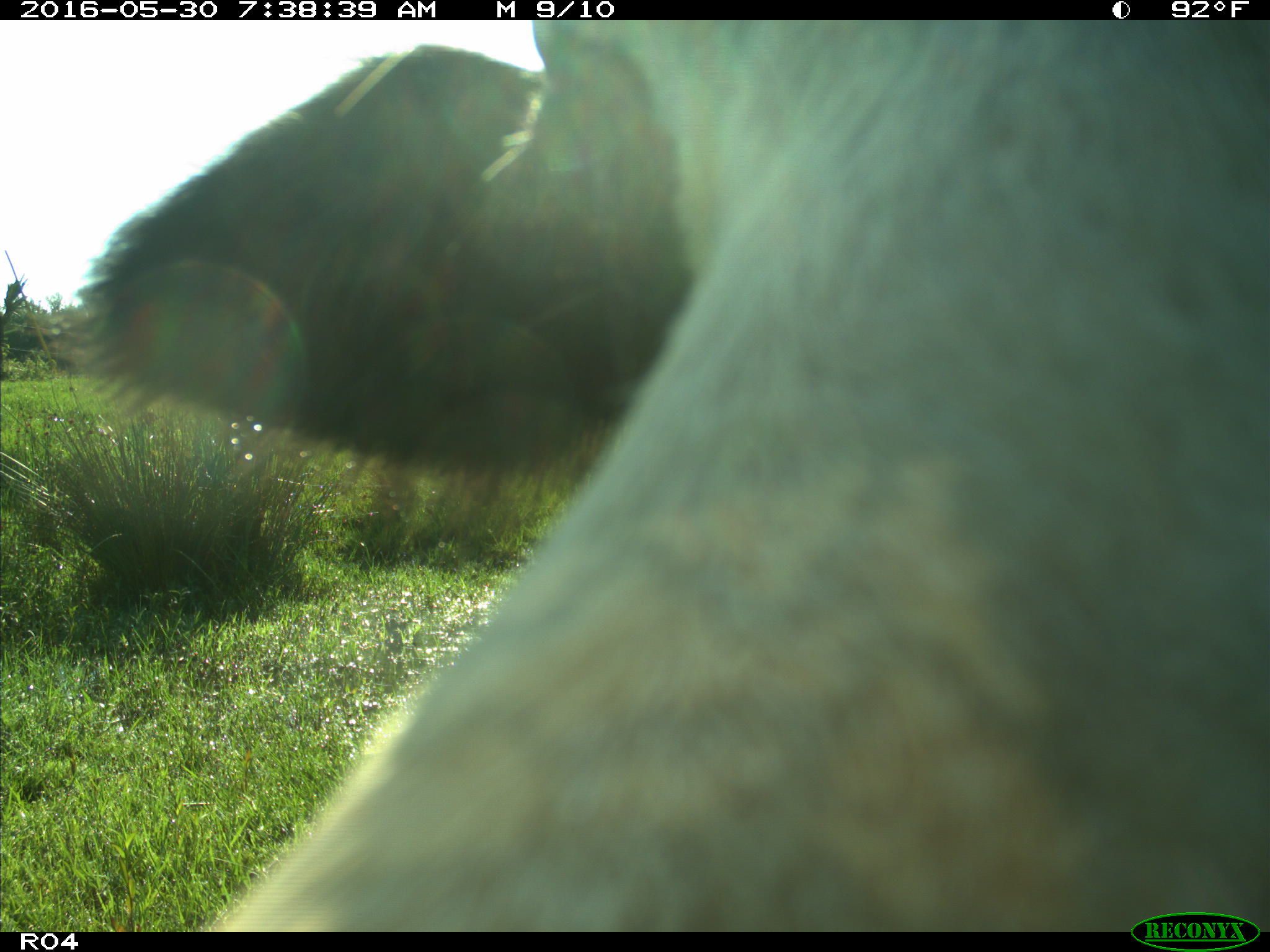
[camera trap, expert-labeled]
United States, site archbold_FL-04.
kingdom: Animalia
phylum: Chordata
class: Mammalia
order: Artiodactyla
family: Bovidae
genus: Bos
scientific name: Bos taurus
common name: domestic cow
Bos taurus (domestic cow).